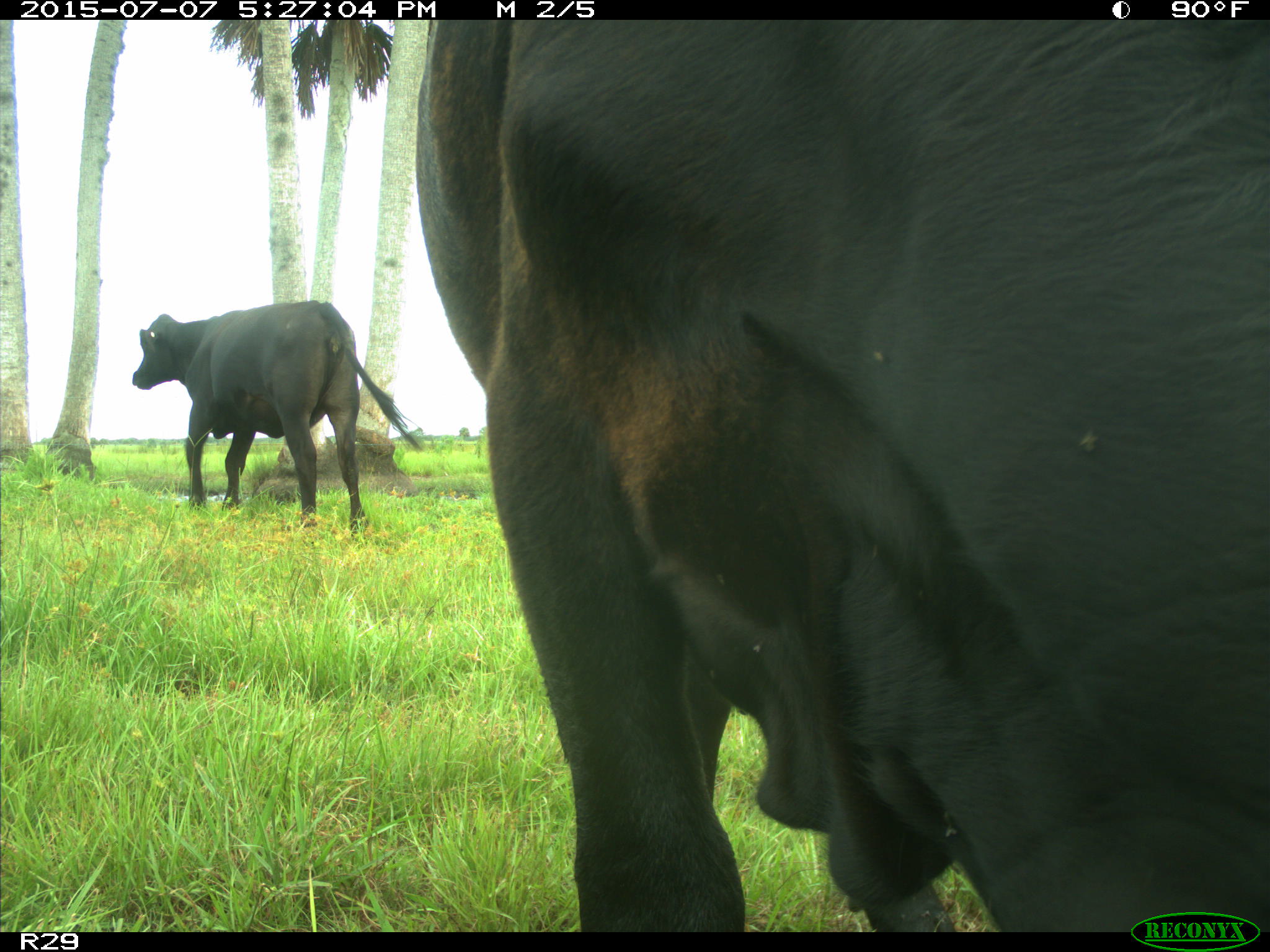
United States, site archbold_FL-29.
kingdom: Animalia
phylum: Chordata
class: Mammalia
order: Artiodactyla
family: Bovidae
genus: Bos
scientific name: Bos taurus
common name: domestic cow